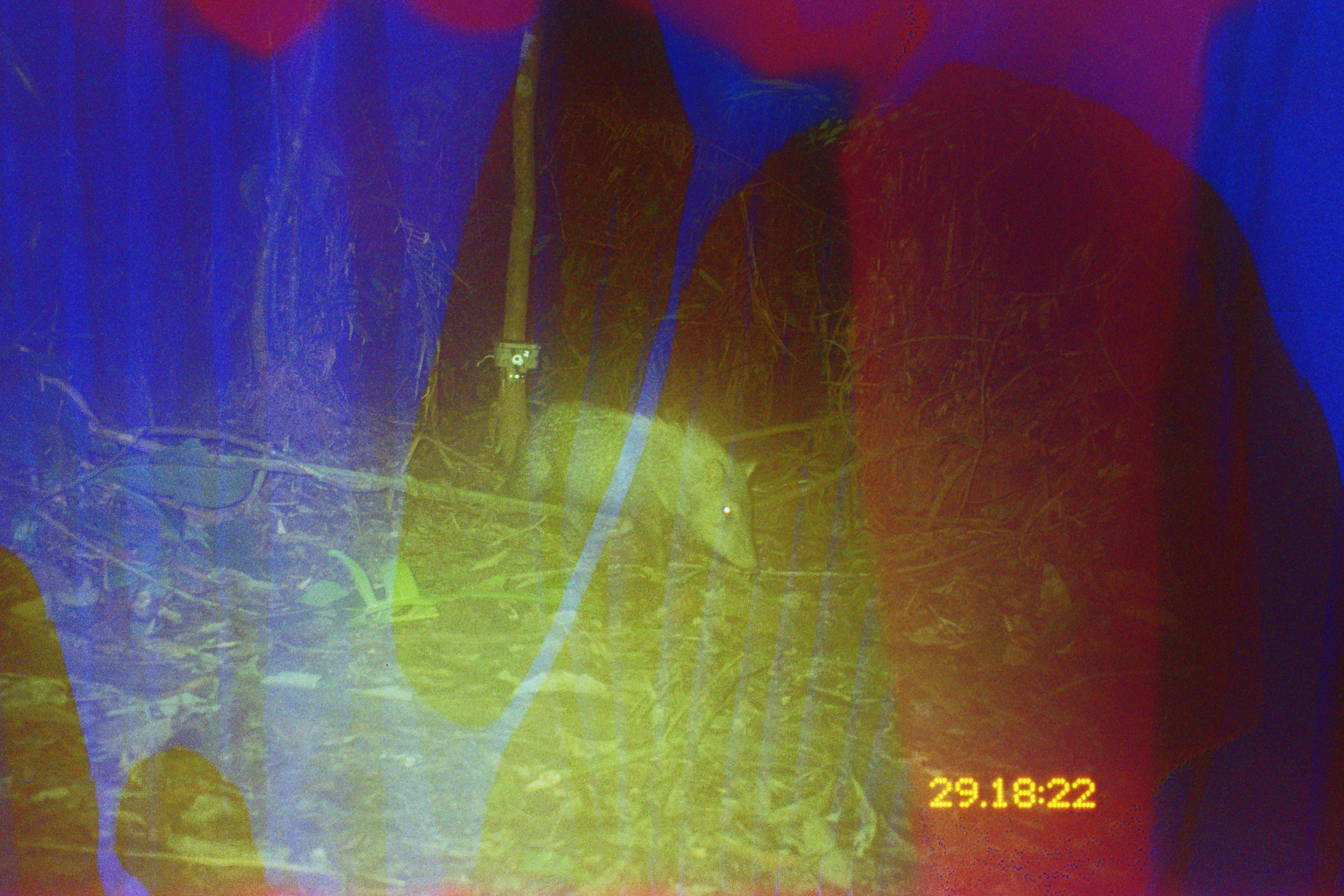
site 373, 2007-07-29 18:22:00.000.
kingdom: Animalia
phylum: Chordata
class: Mammalia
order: Artiodactyla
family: Tayassuidae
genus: Pecari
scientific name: Pecari tajacu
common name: collared peccary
Pecari tajacu (collared peccary).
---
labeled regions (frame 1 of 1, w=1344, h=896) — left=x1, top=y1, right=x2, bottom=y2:
pecari tajacu: left=479, top=396, right=760, bottom=572